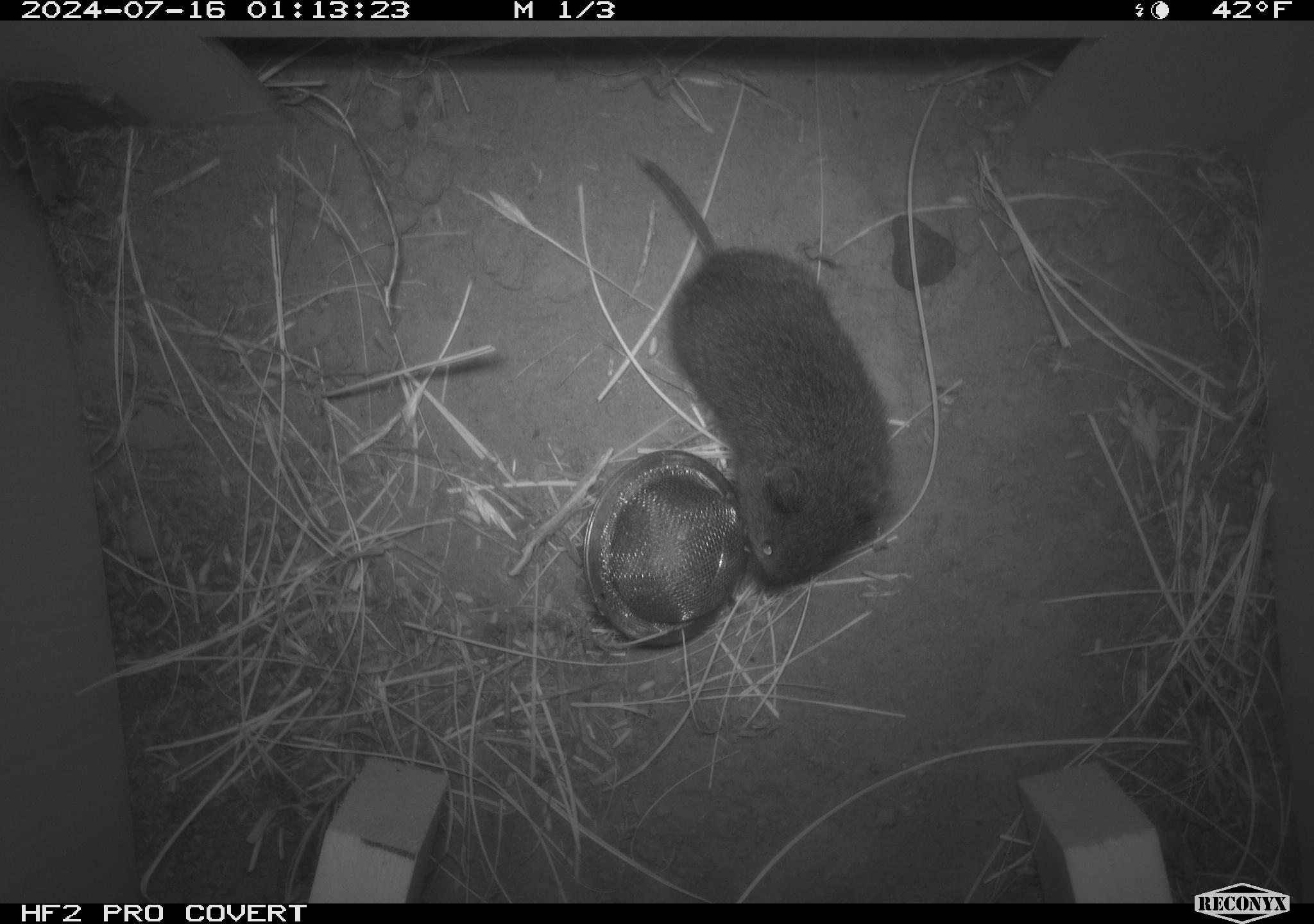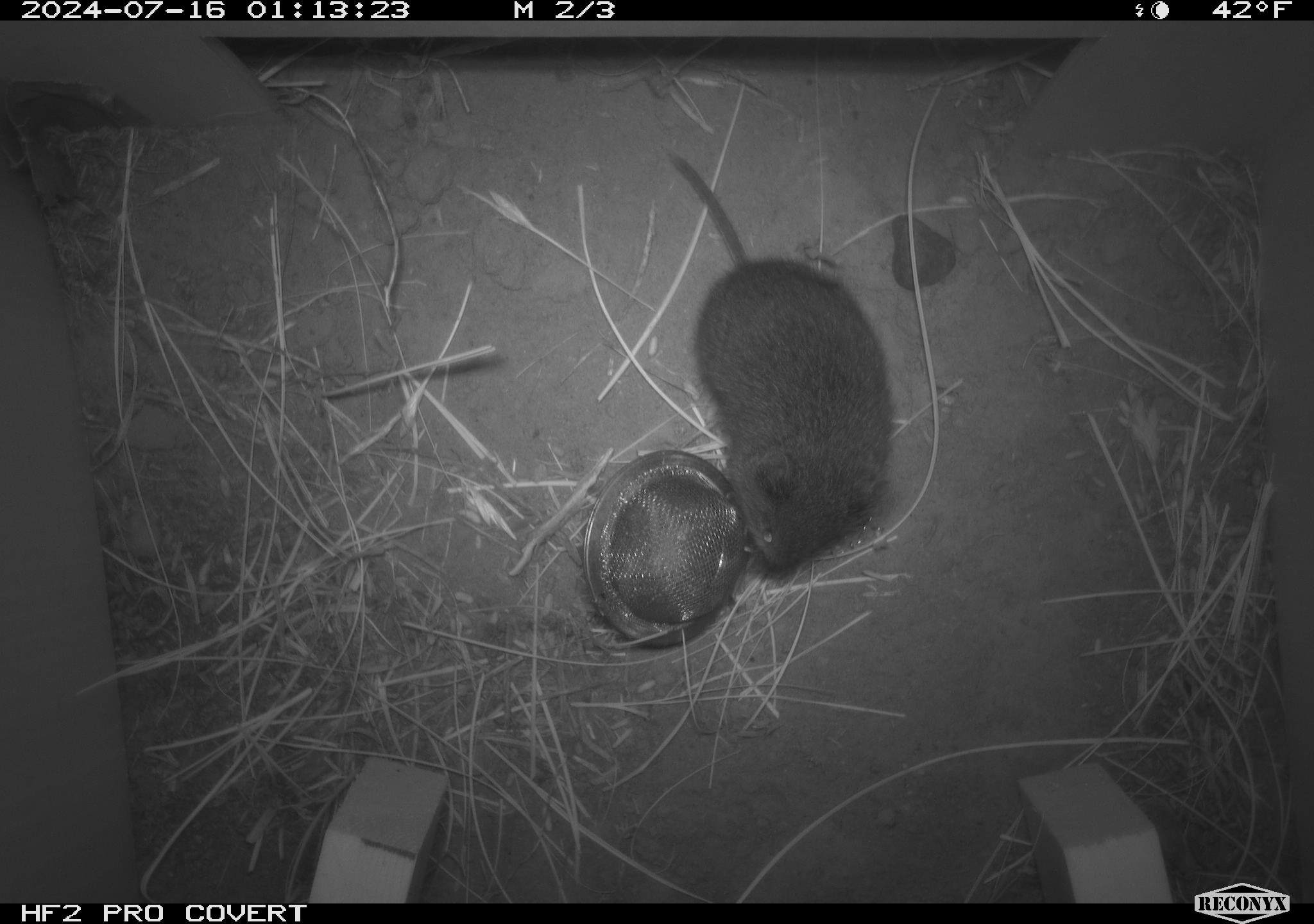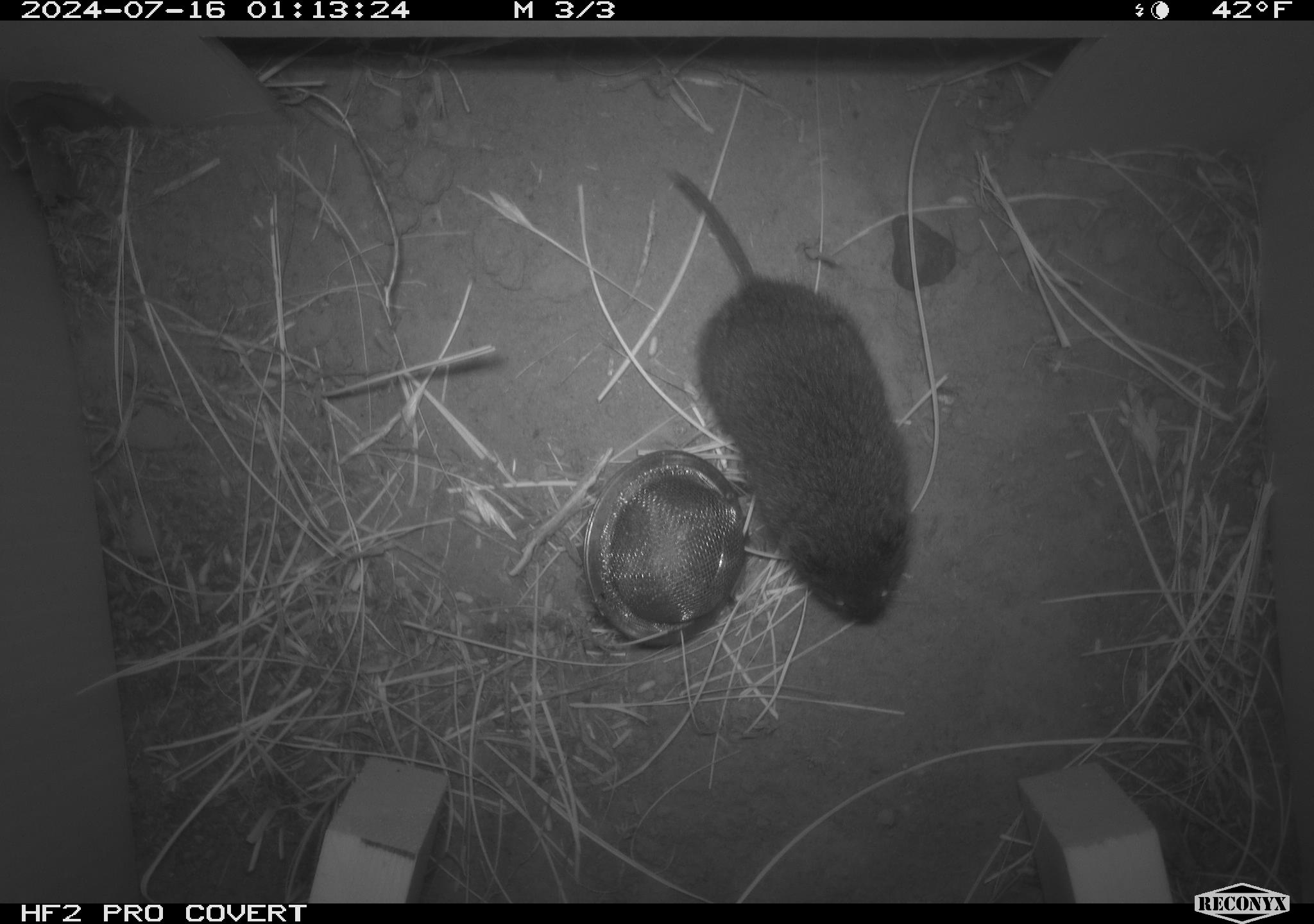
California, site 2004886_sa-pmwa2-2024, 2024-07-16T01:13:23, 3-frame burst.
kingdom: Animalia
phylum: Chordata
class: Mammalia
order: Rodentia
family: Cricetidae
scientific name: Arvicolinae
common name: voles, lemmings, and muskrats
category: arvicolinae subfamily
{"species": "arvicolinae subfamily (voles, lemmings, and muskrats) (Arvicolinae)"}